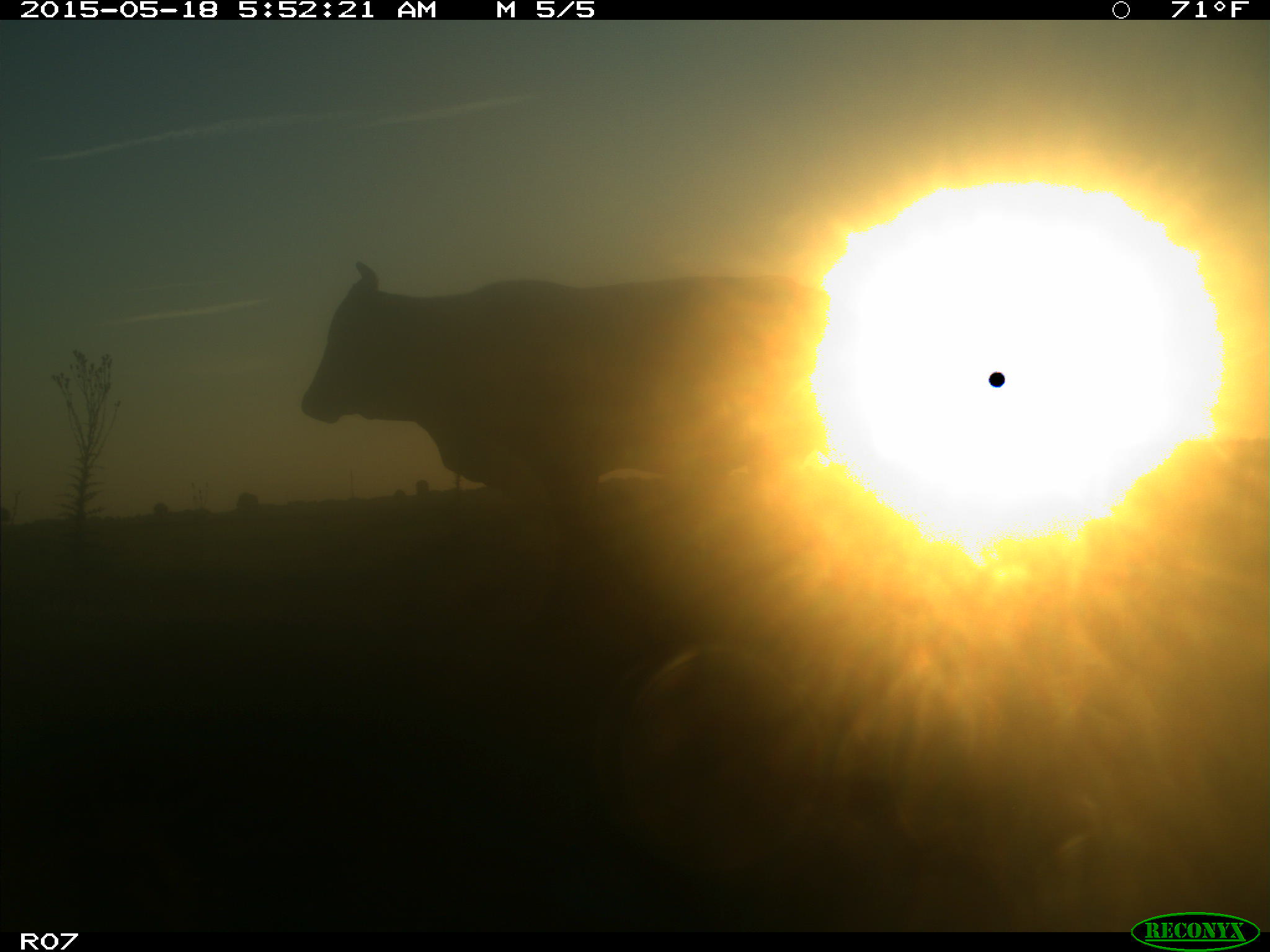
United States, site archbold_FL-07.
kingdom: Animalia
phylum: Chordata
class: Mammalia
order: Artiodactyla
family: Bovidae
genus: Bos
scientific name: Bos taurus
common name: domestic cow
Bos taurus (domestic cow).